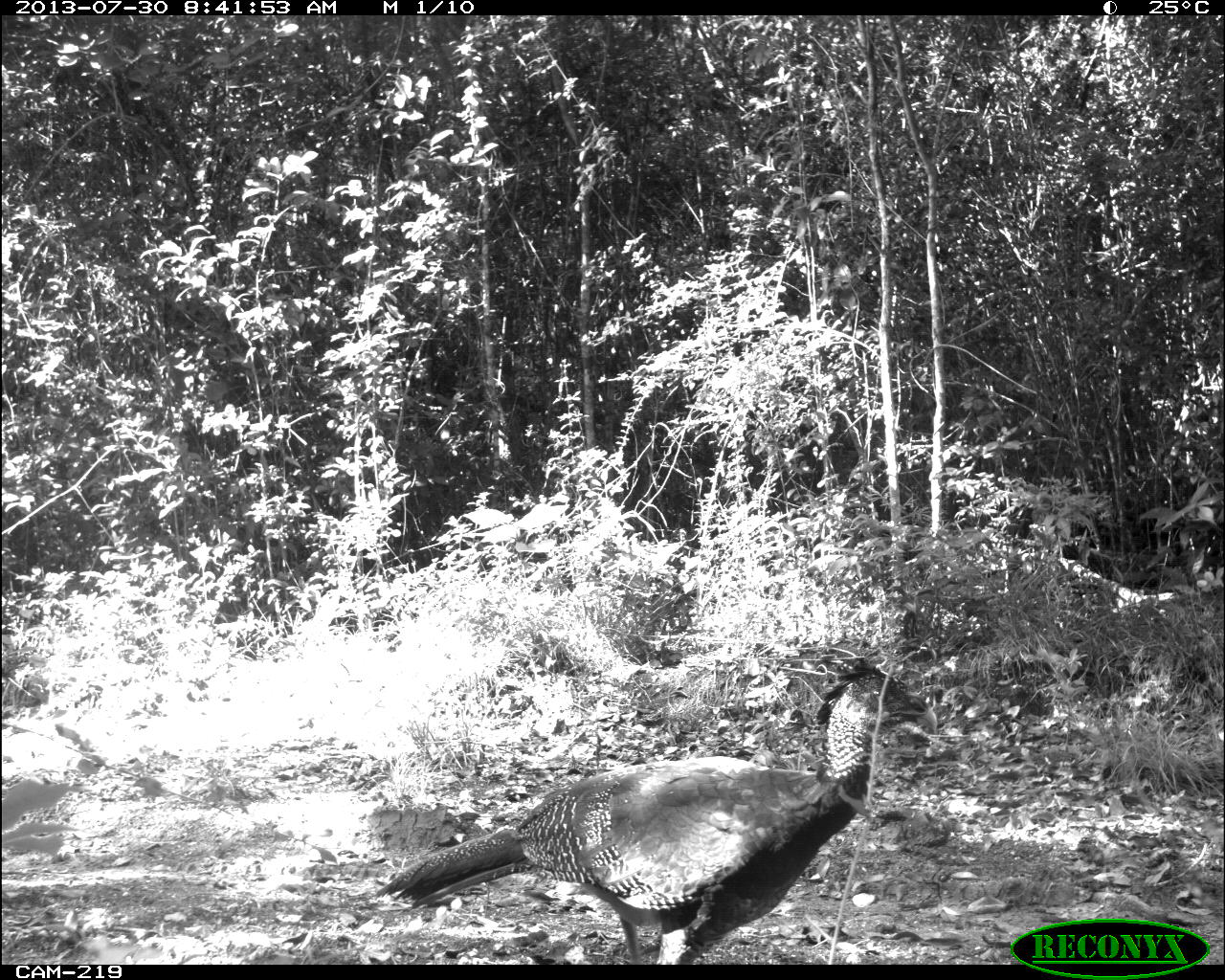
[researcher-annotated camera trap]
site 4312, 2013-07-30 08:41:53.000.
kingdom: Animalia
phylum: Chordata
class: Aves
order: Galliformes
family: Cracidae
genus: Crax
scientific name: Crax rubra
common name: great curassow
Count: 1.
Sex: female.